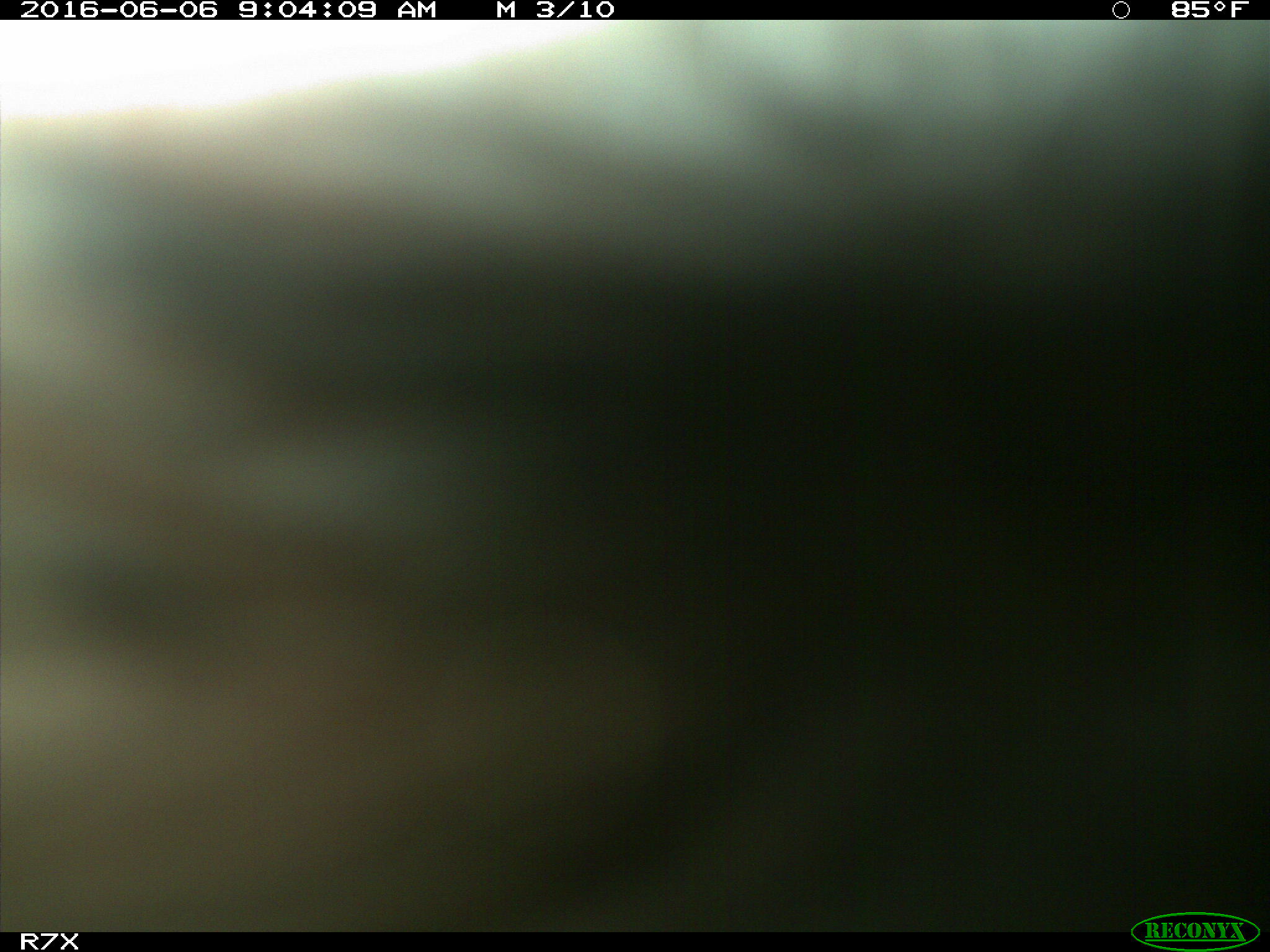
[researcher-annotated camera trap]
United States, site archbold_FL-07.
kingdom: Animalia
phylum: Chordata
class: Mammalia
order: Artiodactyla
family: Bovidae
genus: Bos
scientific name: Bos taurus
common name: domestic cow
Bos taurus (domestic cow).